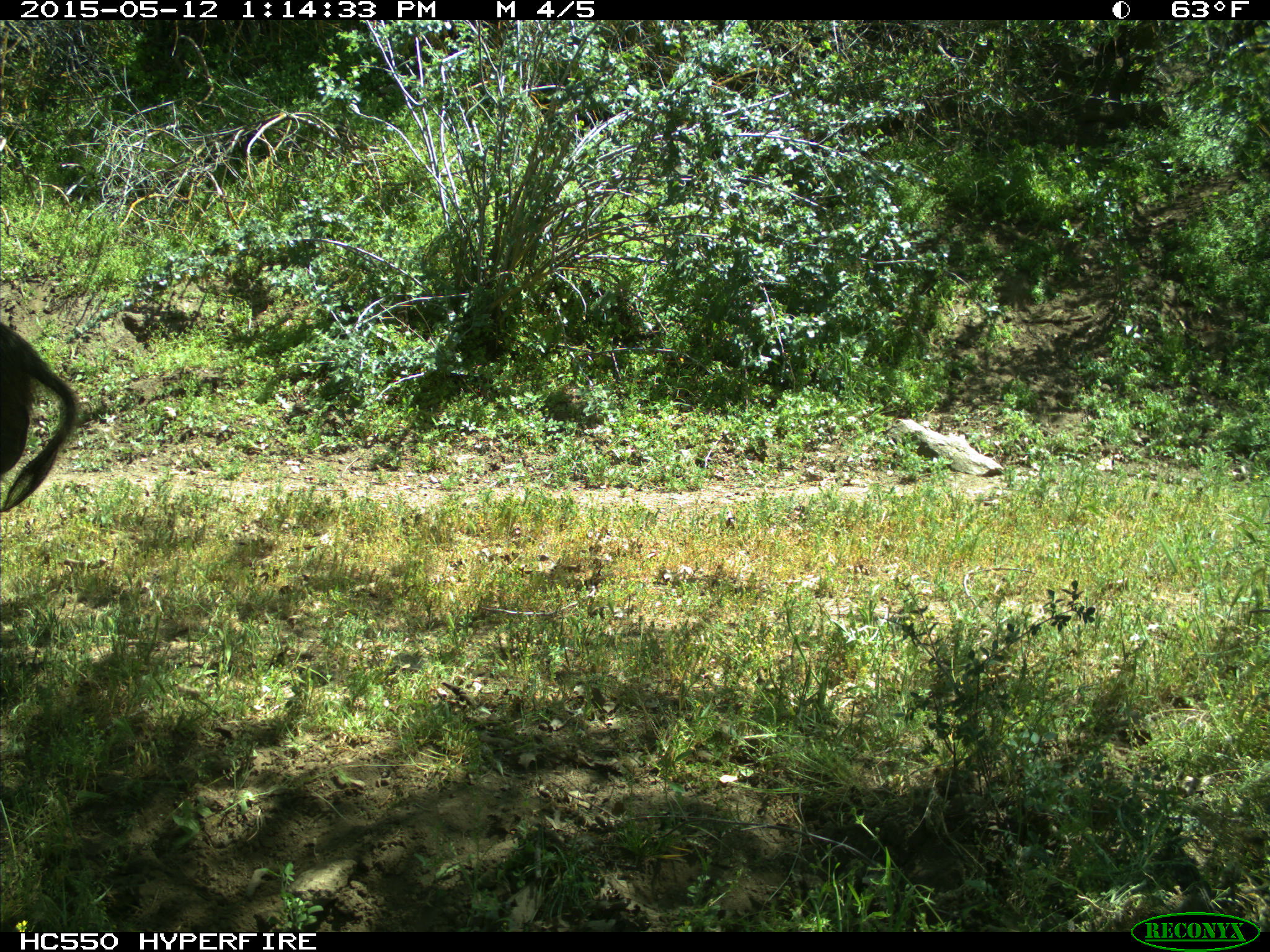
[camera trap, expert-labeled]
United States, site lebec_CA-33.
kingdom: Animalia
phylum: Chordata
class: Mammalia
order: Artiodactyla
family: Suidae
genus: Sus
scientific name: Sus scrofa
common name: wild boar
Sus scrofa (wild boar).